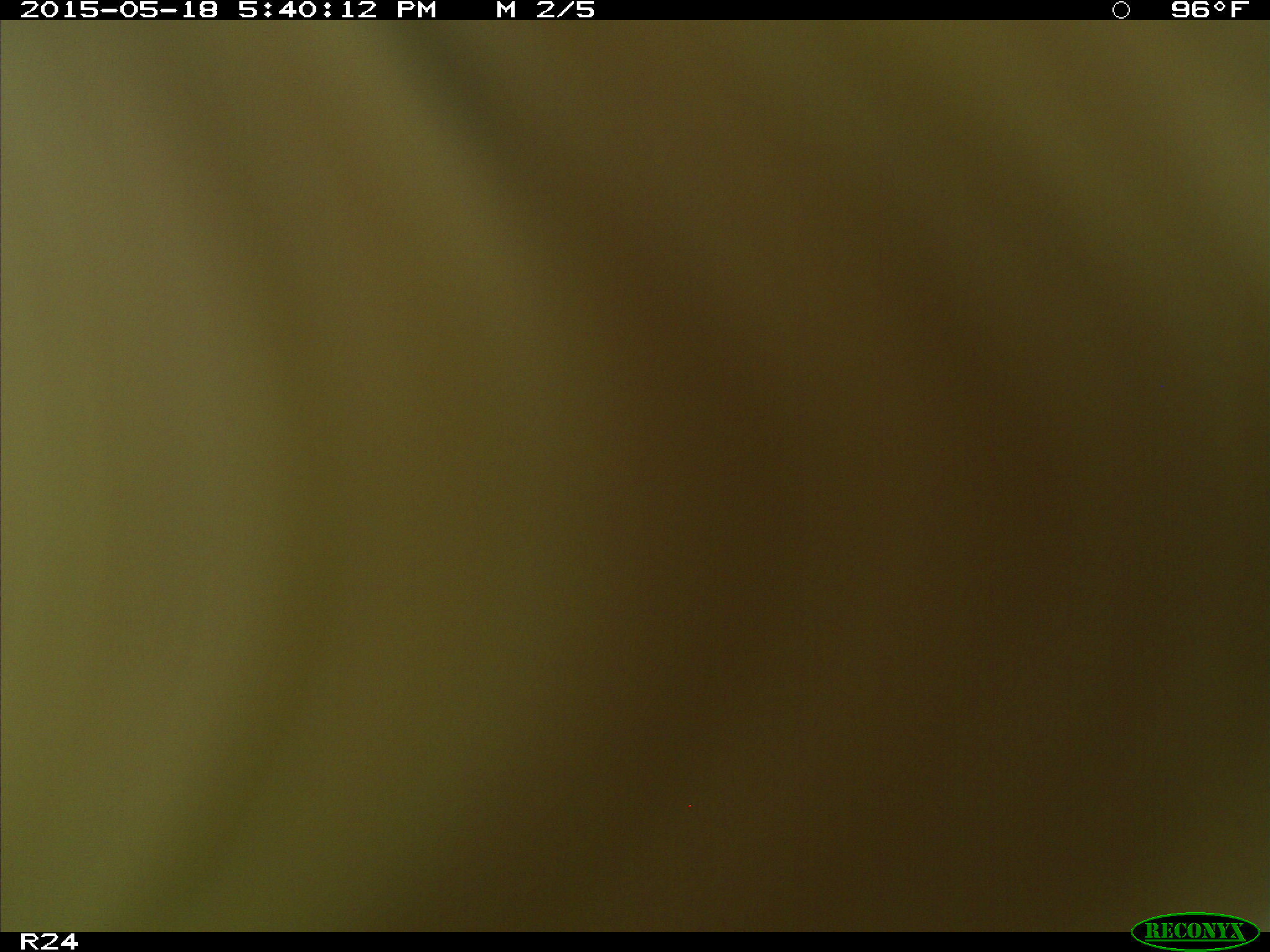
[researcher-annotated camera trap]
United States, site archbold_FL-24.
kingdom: Animalia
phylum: Chordata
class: Mammalia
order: Artiodactyla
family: Bovidae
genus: Bos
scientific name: Bos taurus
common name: domestic cow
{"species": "Bos taurus (domestic cow)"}